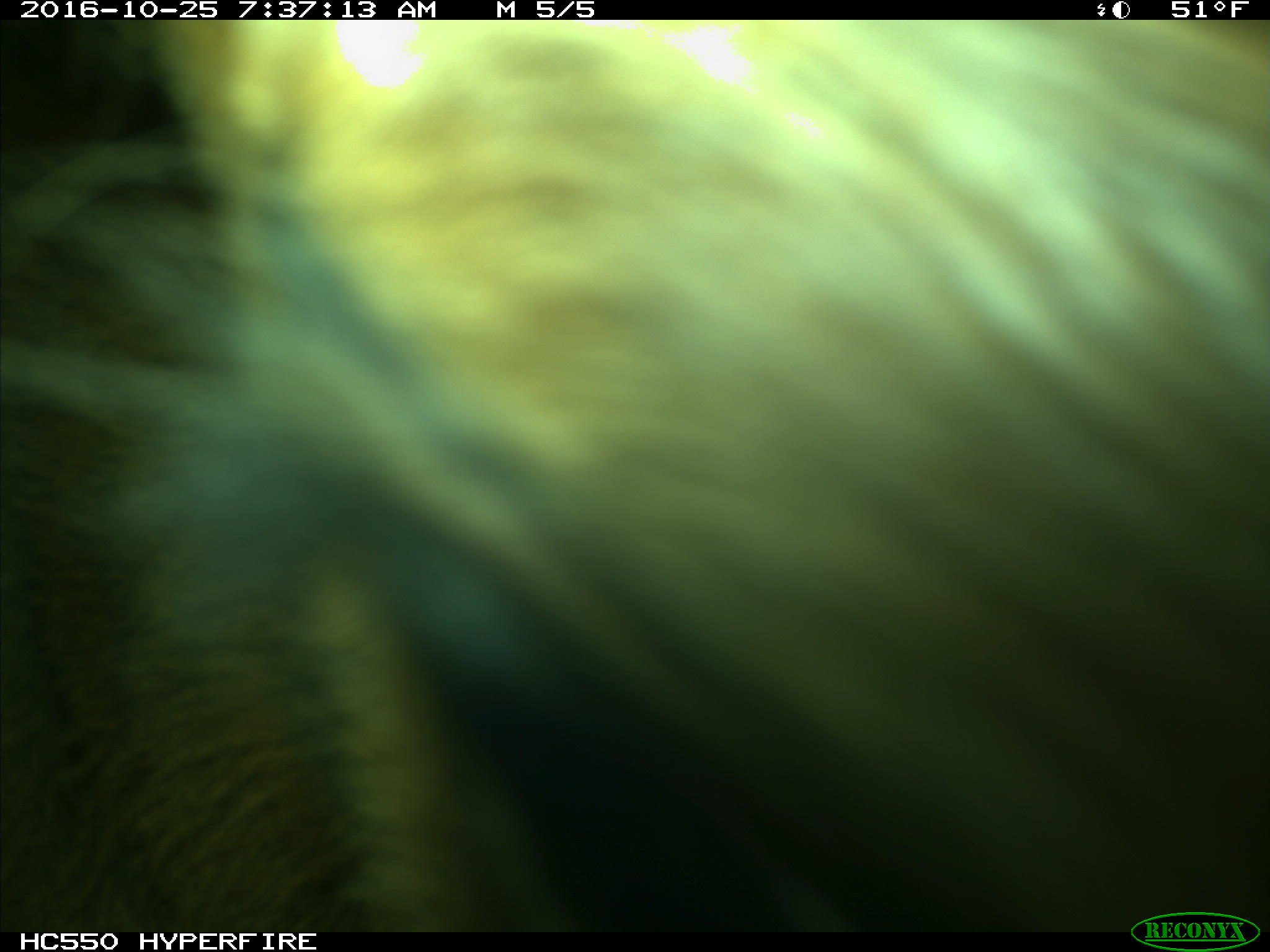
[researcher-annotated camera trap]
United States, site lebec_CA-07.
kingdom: Animalia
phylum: Chordata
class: Mammalia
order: Artiodactyla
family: Bovidae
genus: Bos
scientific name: Bos taurus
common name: domestic cow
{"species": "Bos taurus (domestic cow)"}